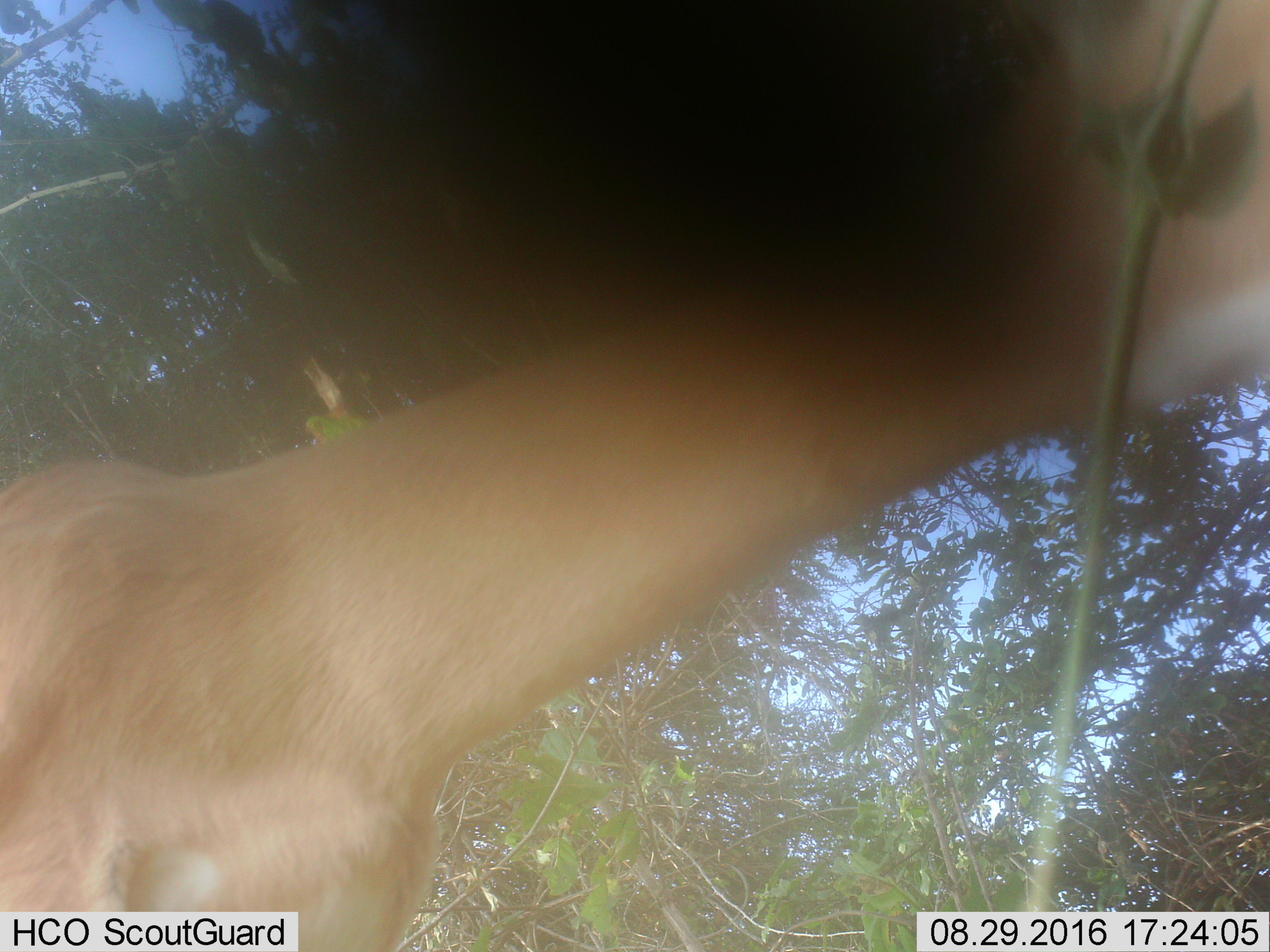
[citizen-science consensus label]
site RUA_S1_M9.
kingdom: Animalia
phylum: Chordata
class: Mammalia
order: Artiodactyla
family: Bovidae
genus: Aepyceros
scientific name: Aepyceros melampus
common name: impala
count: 1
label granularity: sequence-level